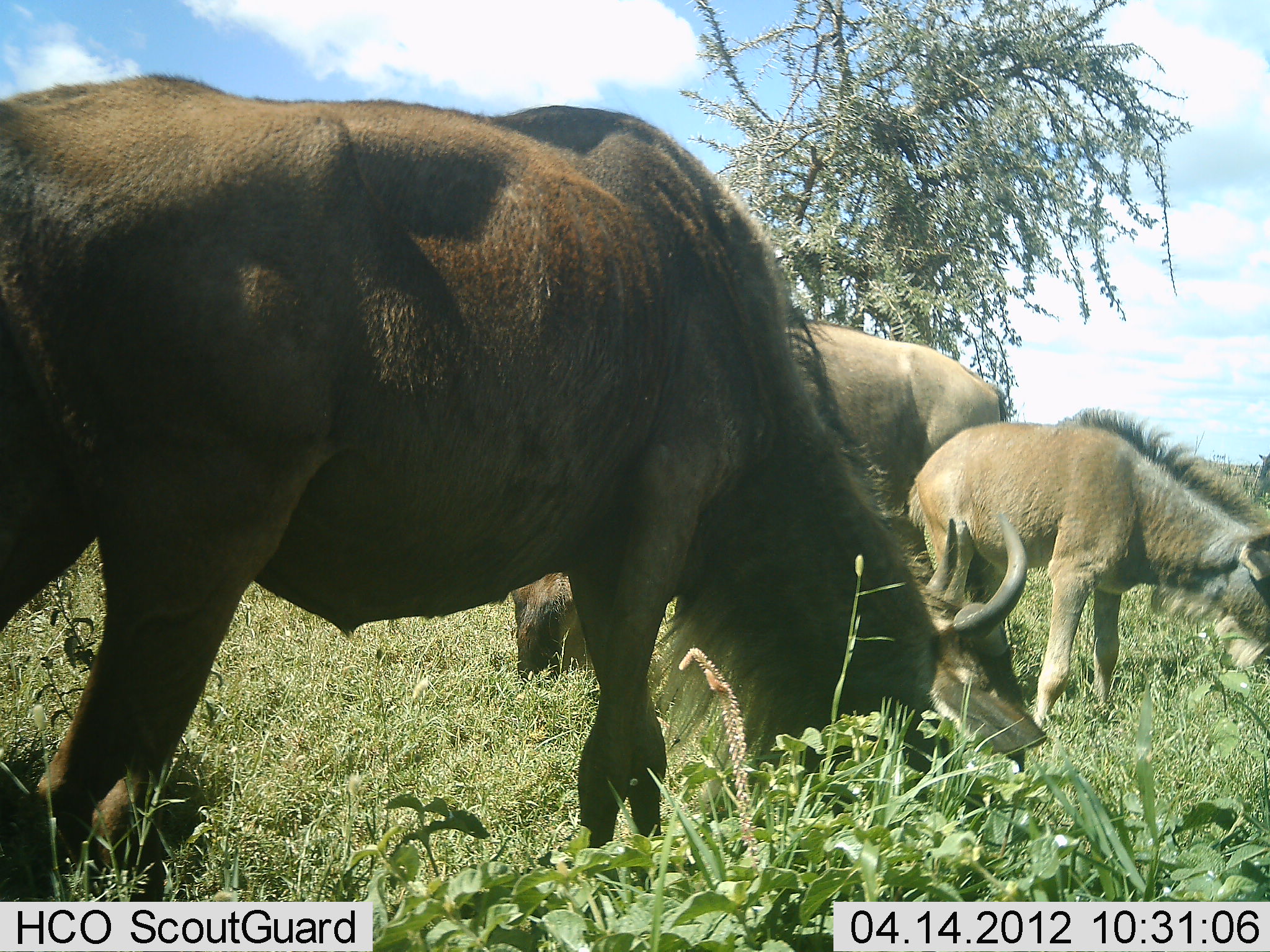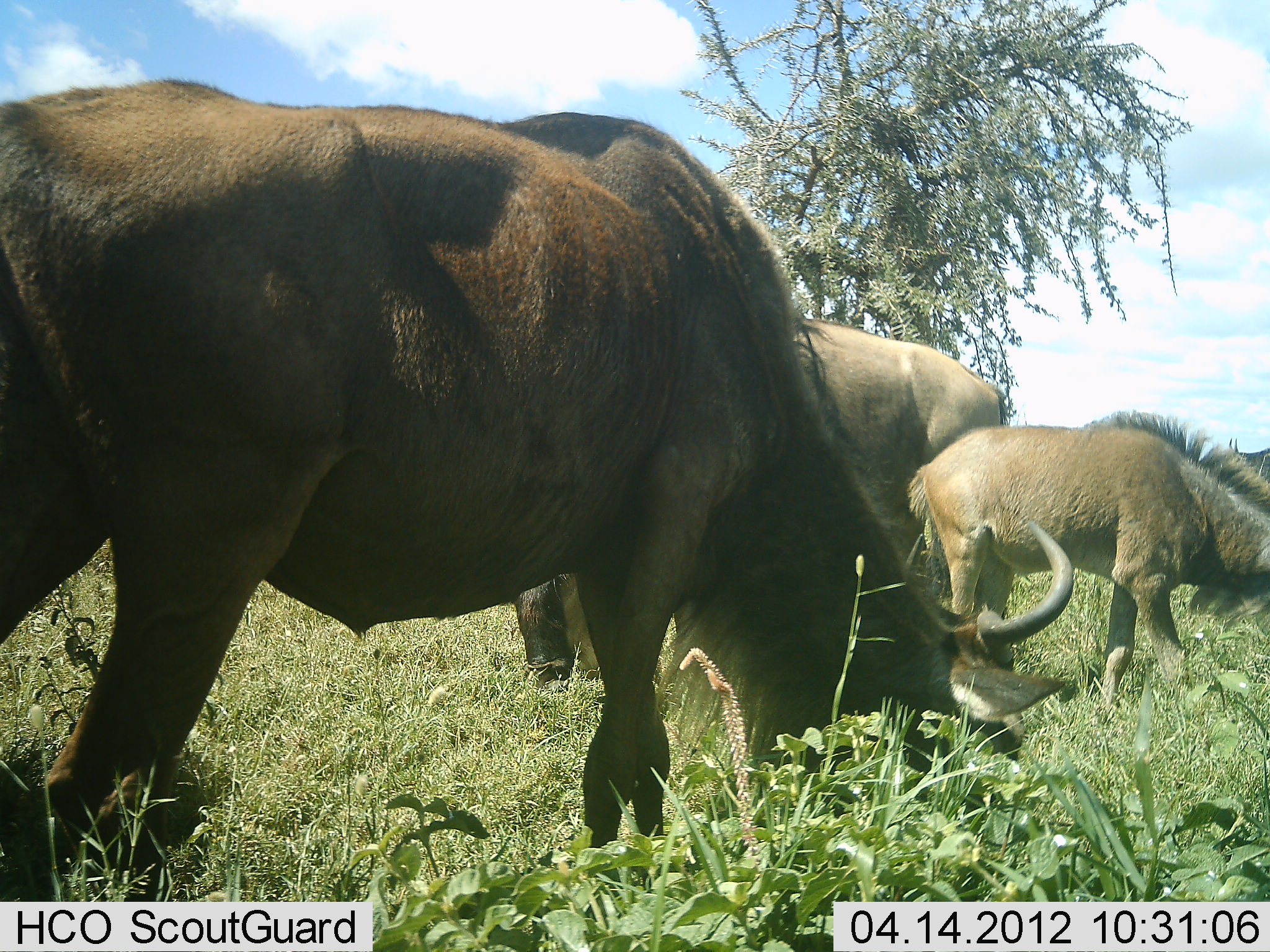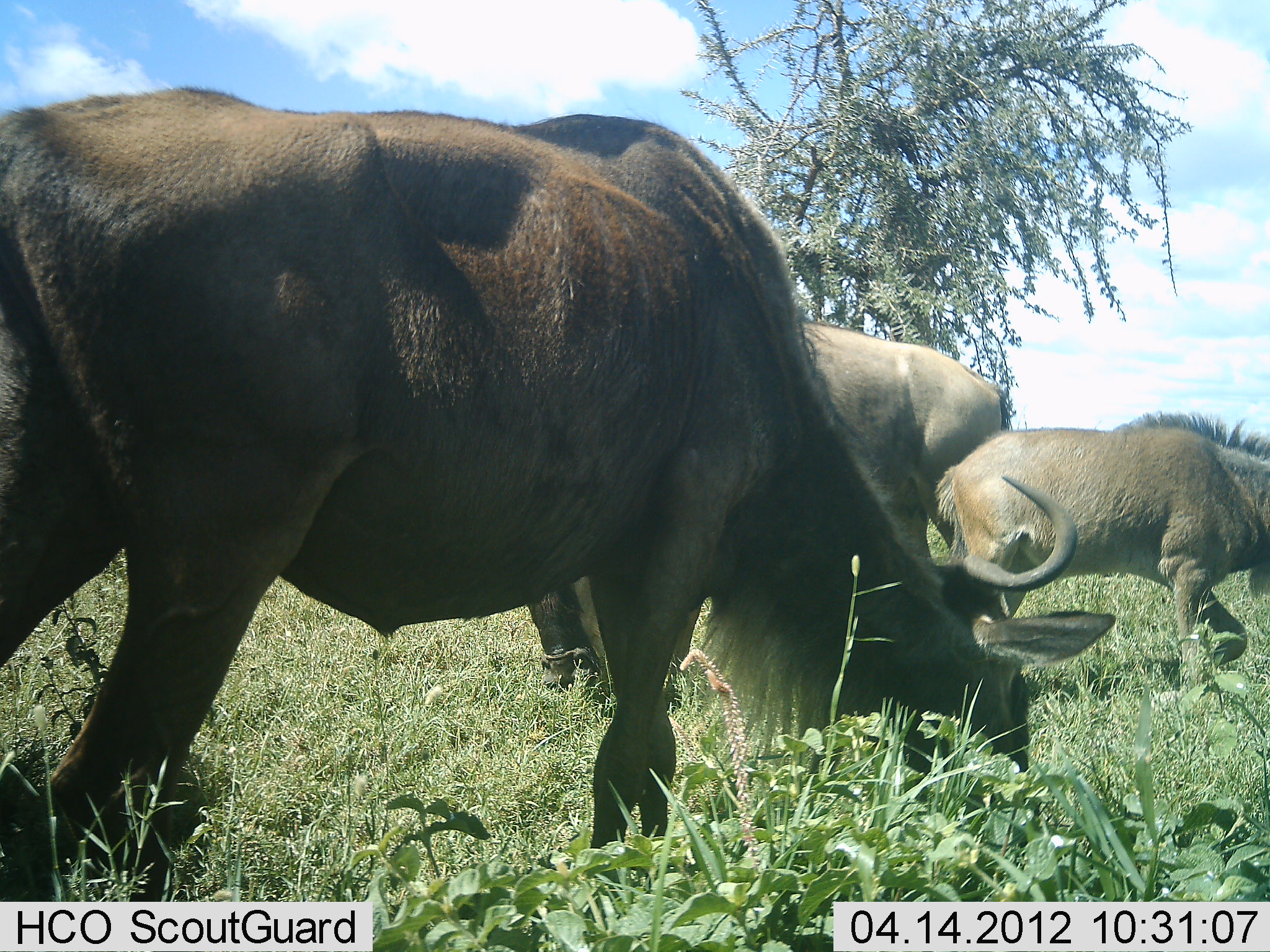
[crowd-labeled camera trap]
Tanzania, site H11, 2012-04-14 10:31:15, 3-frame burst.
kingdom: Animalia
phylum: Chordata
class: Mammalia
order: Artiodactyla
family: Bovidae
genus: Connochaetes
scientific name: Connochaetes taurinus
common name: blue wildebeest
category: wildebeest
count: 3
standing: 20%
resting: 4%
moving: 12%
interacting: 0%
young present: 64%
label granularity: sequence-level